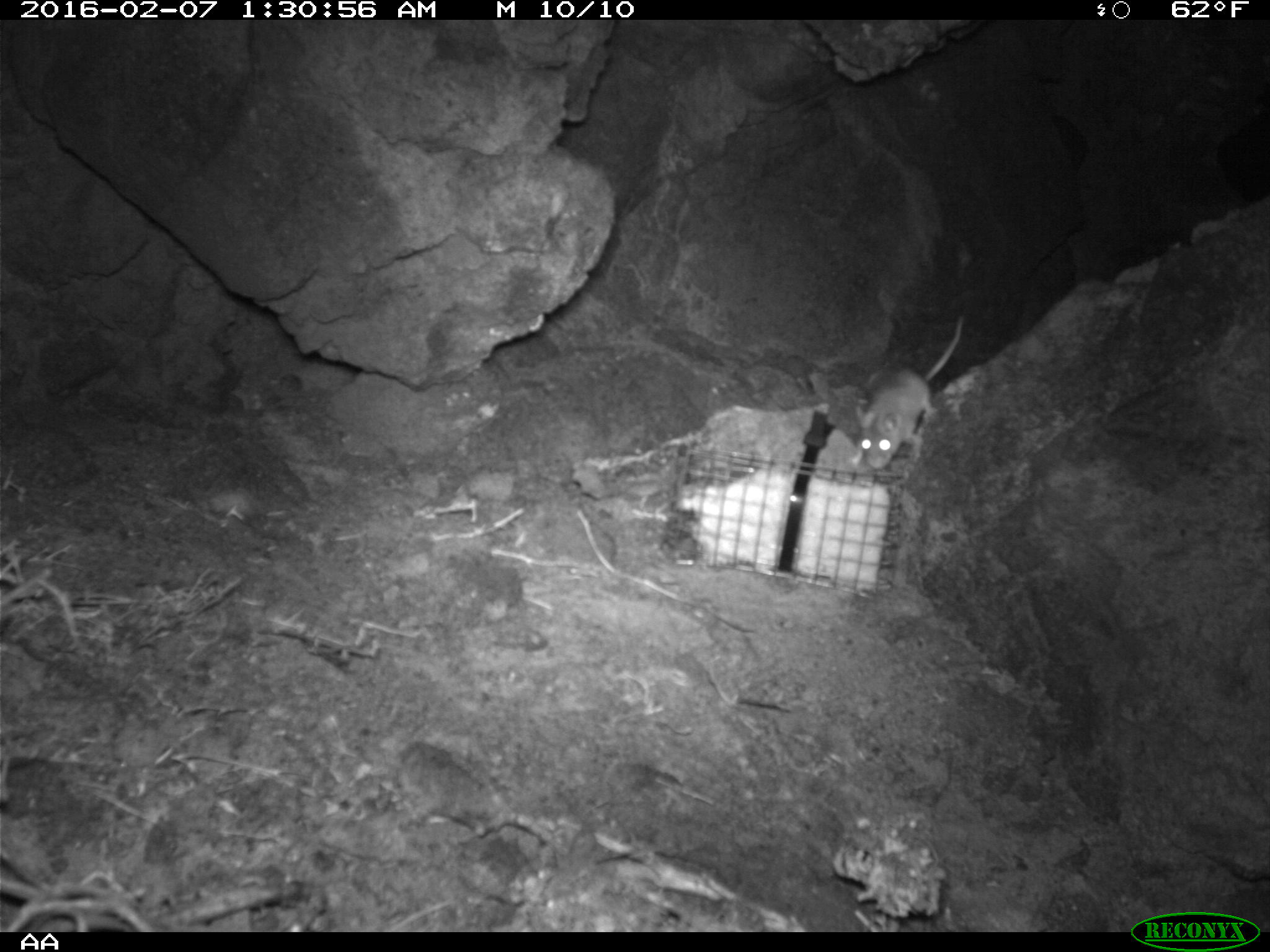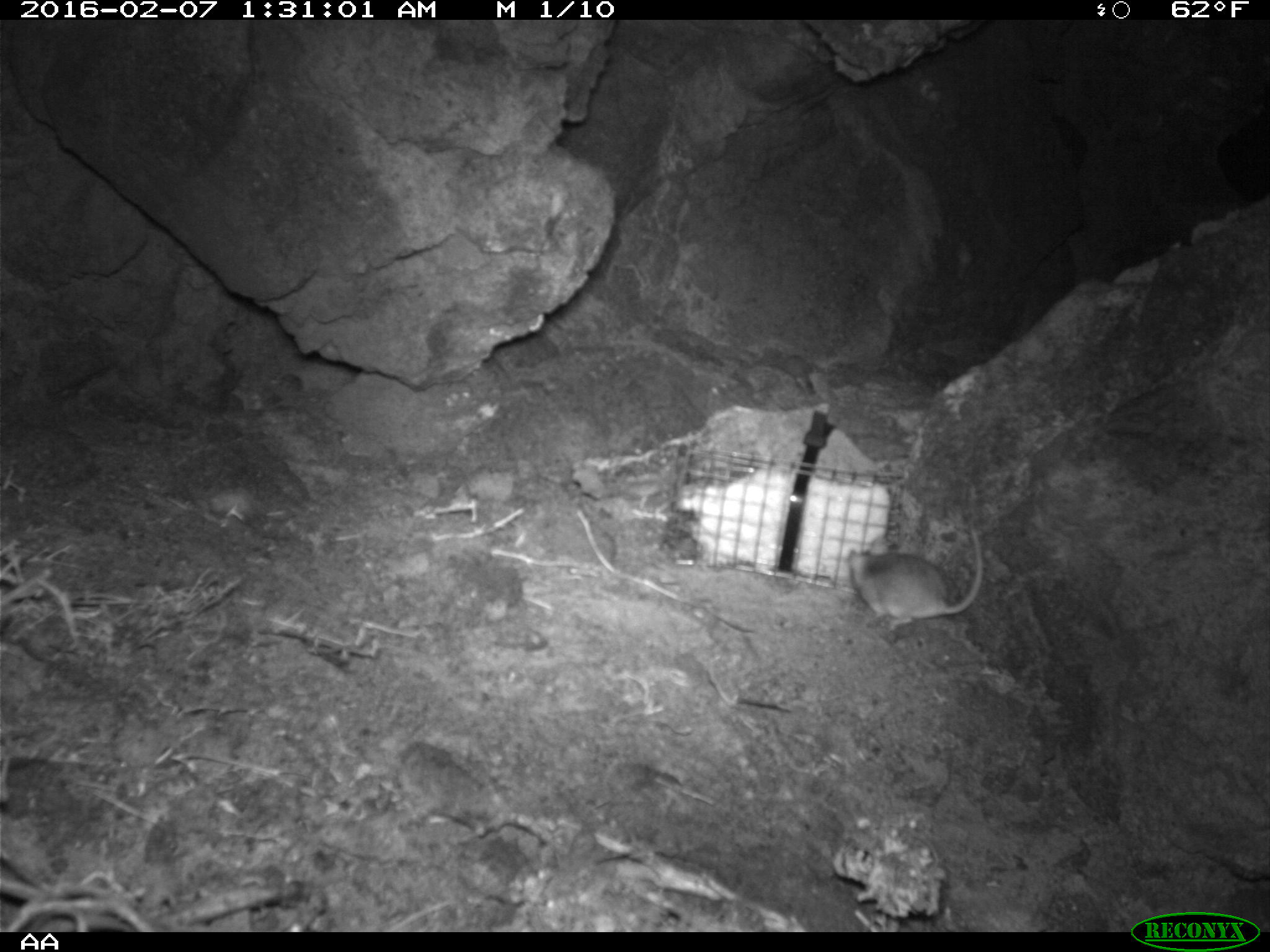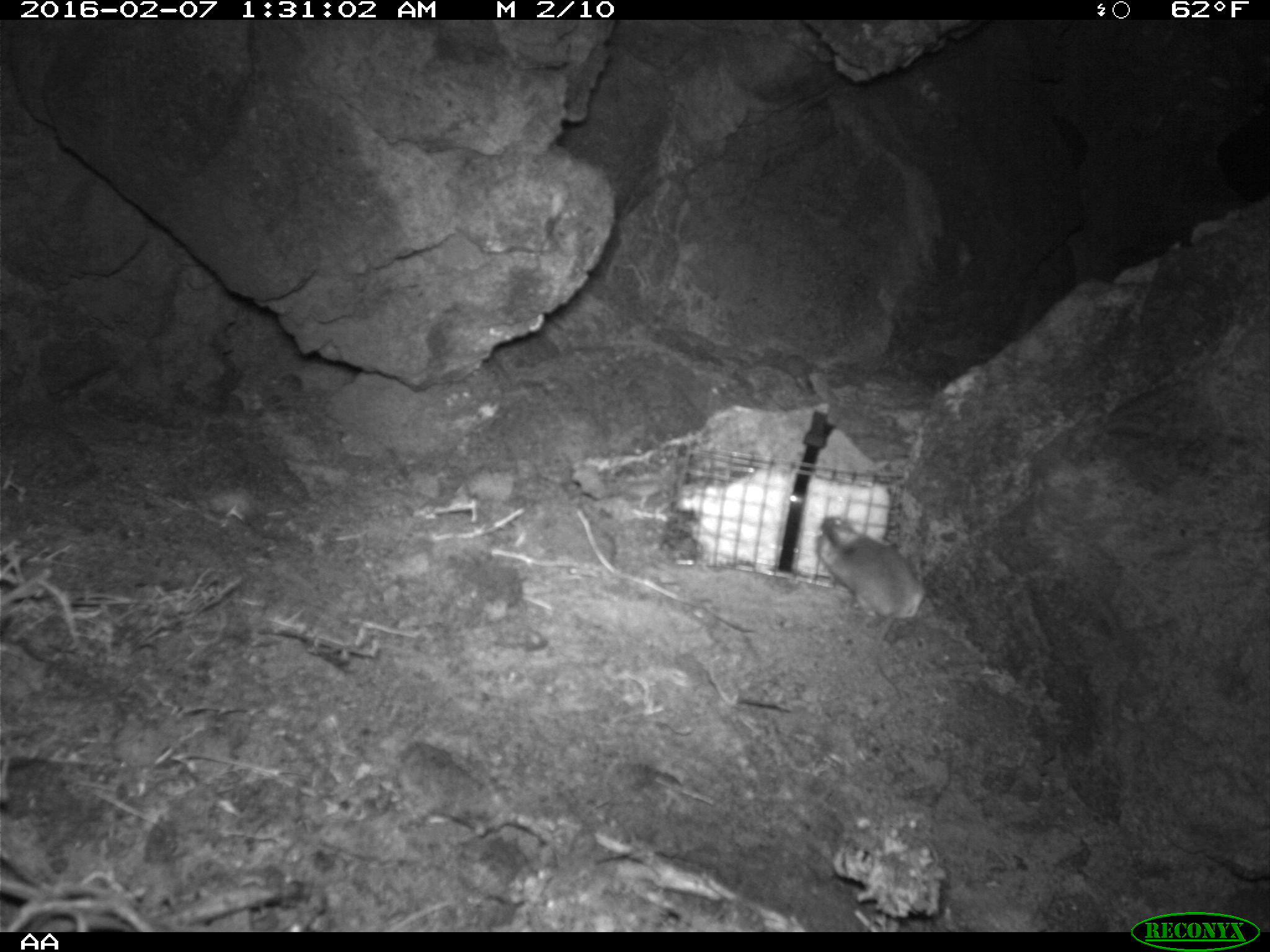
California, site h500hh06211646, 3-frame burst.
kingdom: Animalia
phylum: Chordata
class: Mammalia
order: Rodentia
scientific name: Rodentia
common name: rodent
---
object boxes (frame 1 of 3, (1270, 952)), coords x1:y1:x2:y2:
rodent: 850:309:966:470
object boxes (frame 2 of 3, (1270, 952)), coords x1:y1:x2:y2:
rodent: 848:522:983:628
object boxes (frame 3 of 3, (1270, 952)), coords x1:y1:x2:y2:
rodent: 815:514:925:699